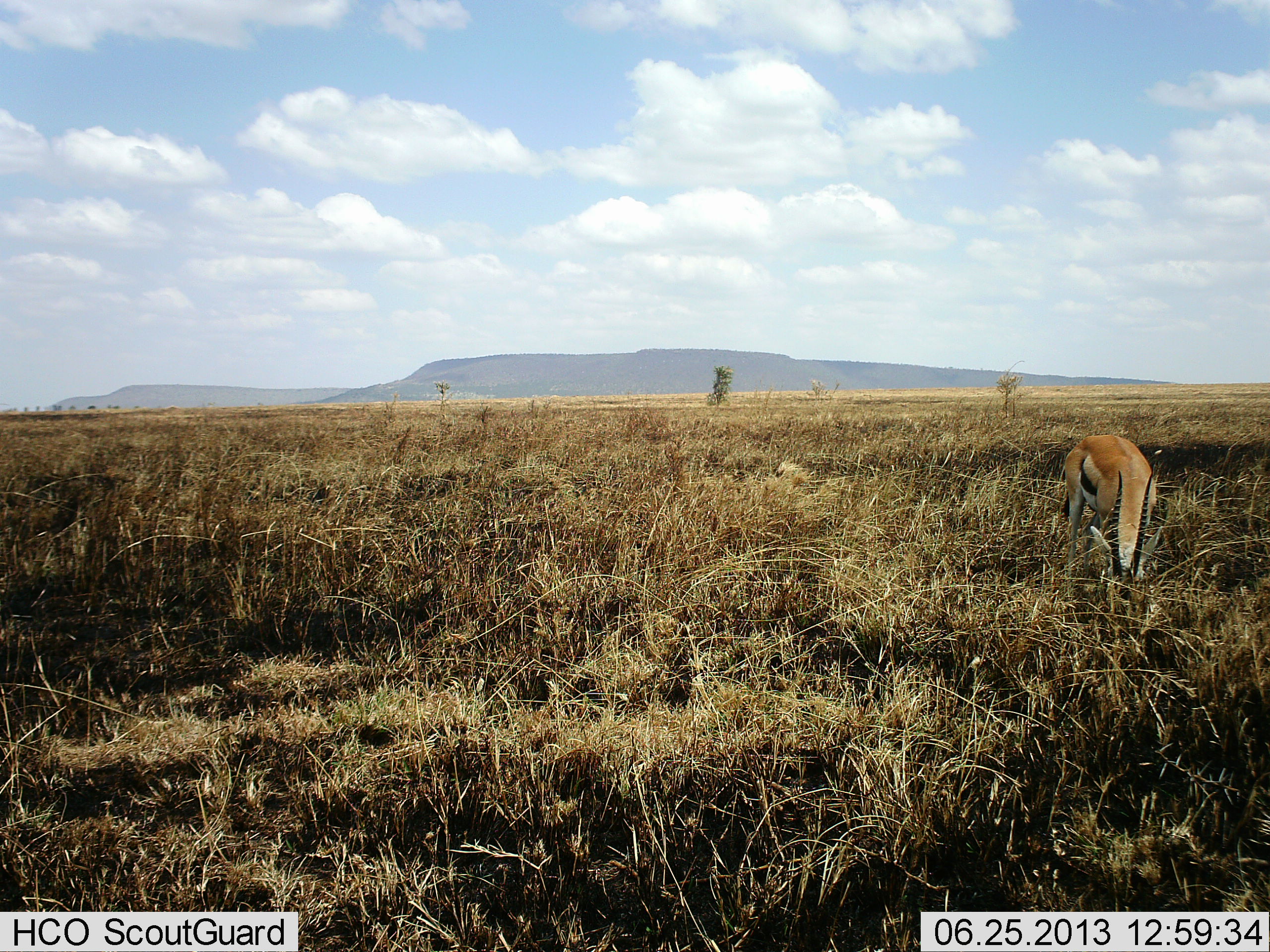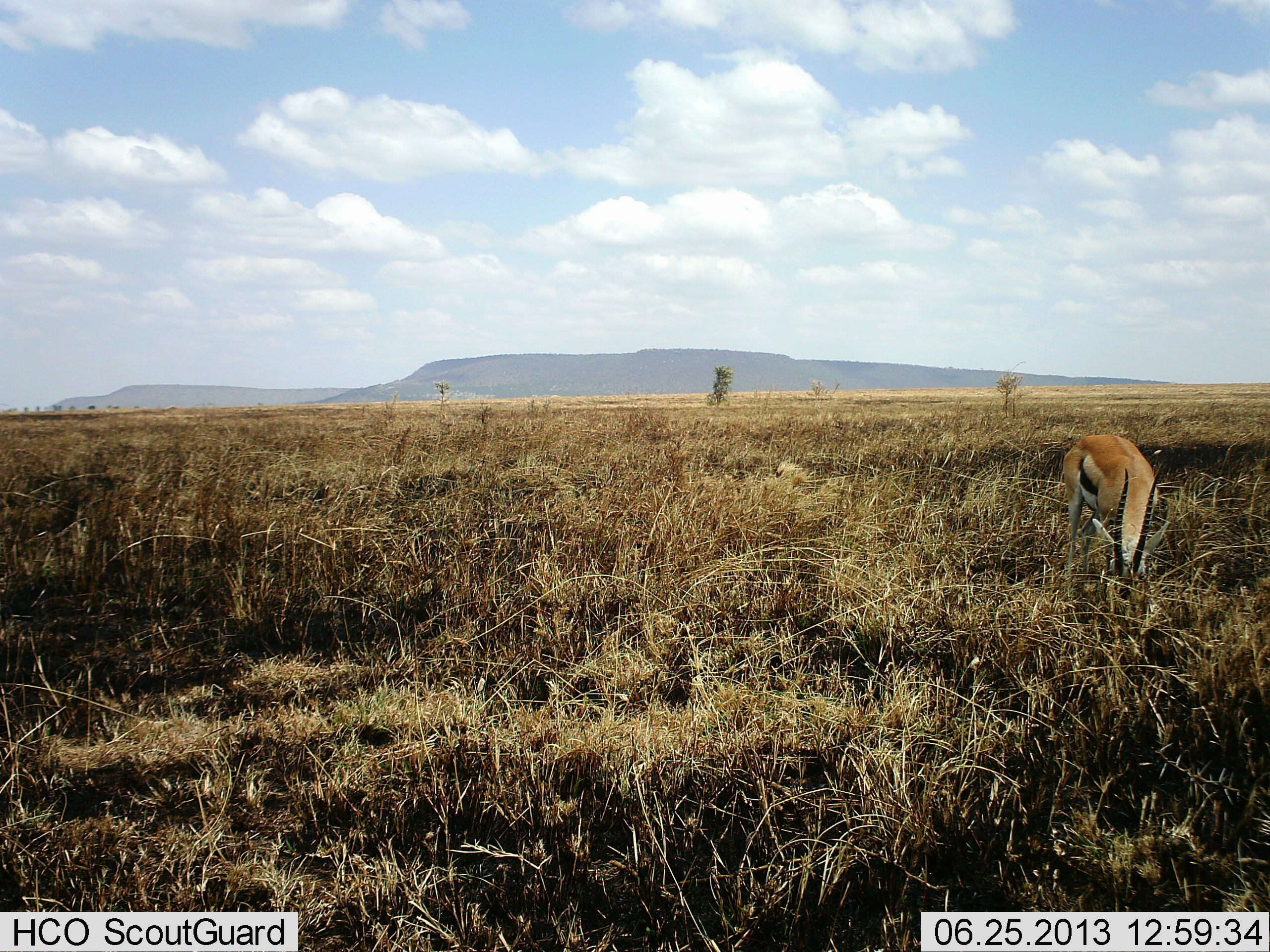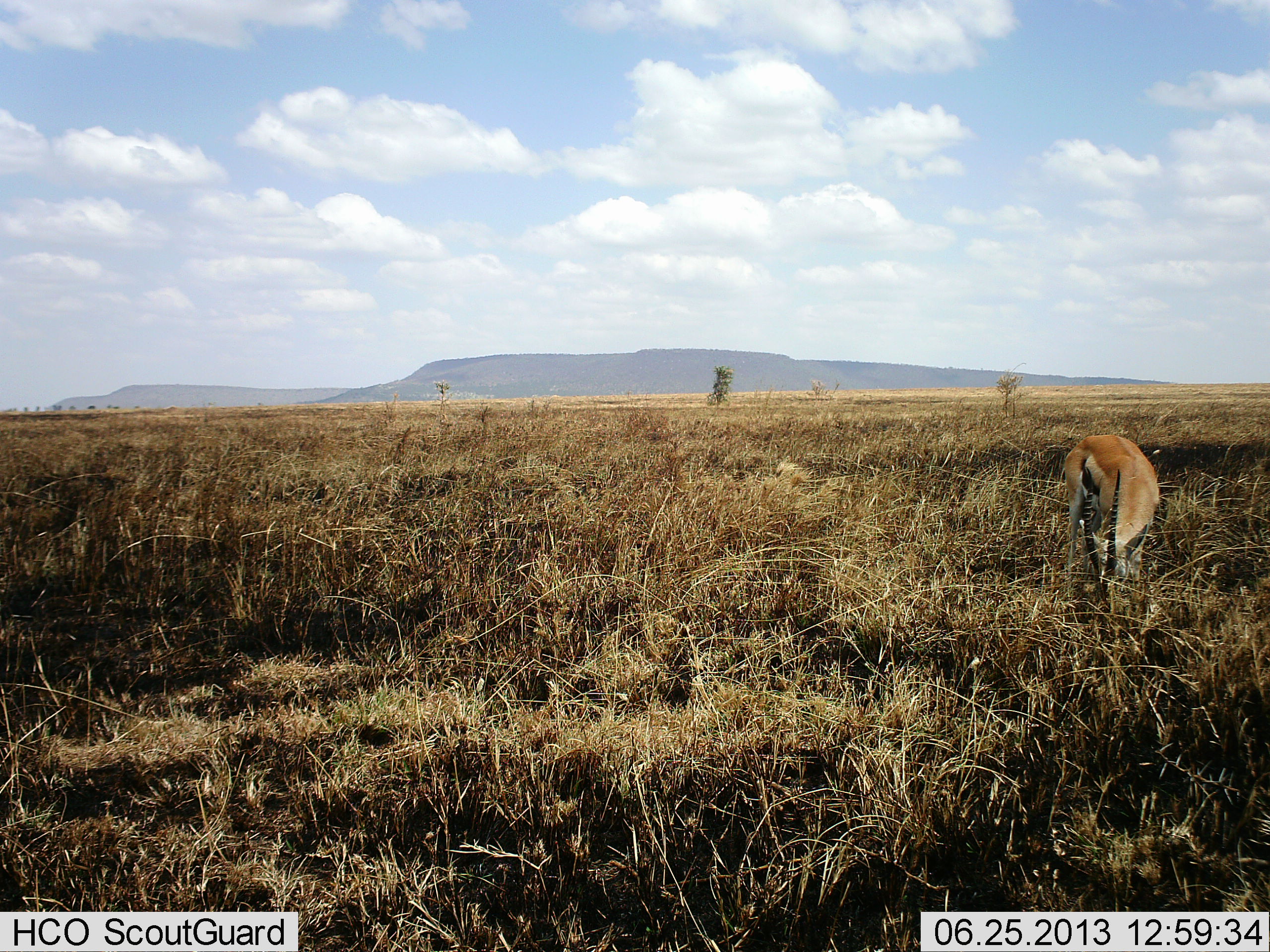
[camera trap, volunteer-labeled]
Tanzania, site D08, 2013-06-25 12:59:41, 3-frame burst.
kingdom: Animalia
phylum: Chordata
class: Mammalia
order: Artiodactyla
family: Bovidae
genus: Eudorcas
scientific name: Eudorcas thomsonii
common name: thomson's gazelle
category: gazellethomsons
Gazellethomsons (thomson's gazelle) (Eudorcas thomsonii), count 1. Behavior (volunteer vote fractions): standing 21%, resting 0%, moving 0%, interacting 0%. Young present (vote fraction): 0%. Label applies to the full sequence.